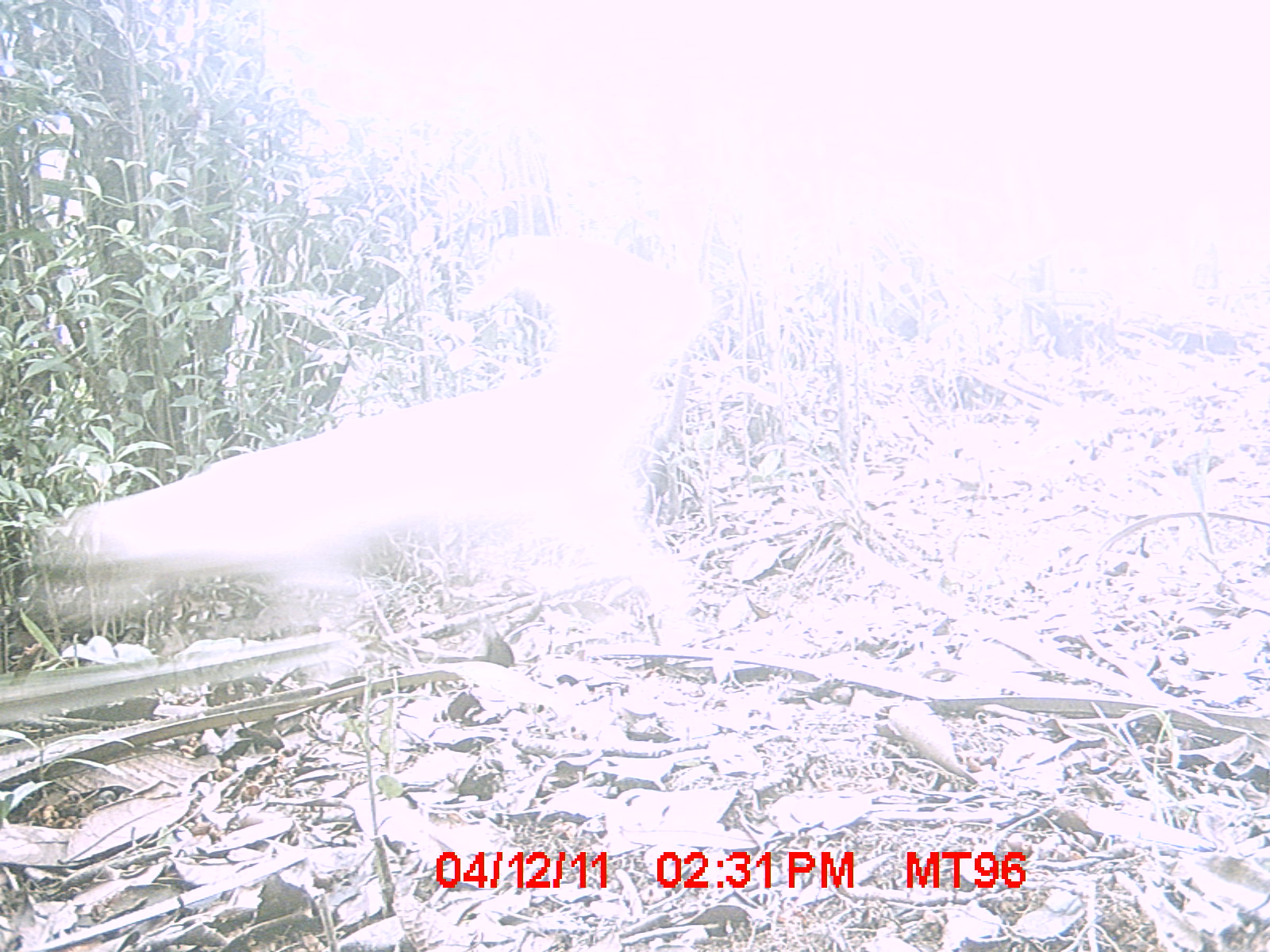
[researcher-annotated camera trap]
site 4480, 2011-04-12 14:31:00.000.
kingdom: Animalia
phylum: Chordata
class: Mammalia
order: Carnivora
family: Canidae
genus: Canis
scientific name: Canis familiaris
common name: domestic dog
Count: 1.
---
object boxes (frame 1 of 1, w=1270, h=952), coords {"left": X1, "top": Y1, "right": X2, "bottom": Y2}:
canis familiaris: {"left": 52, "top": 231, "right": 719, "bottom": 647}